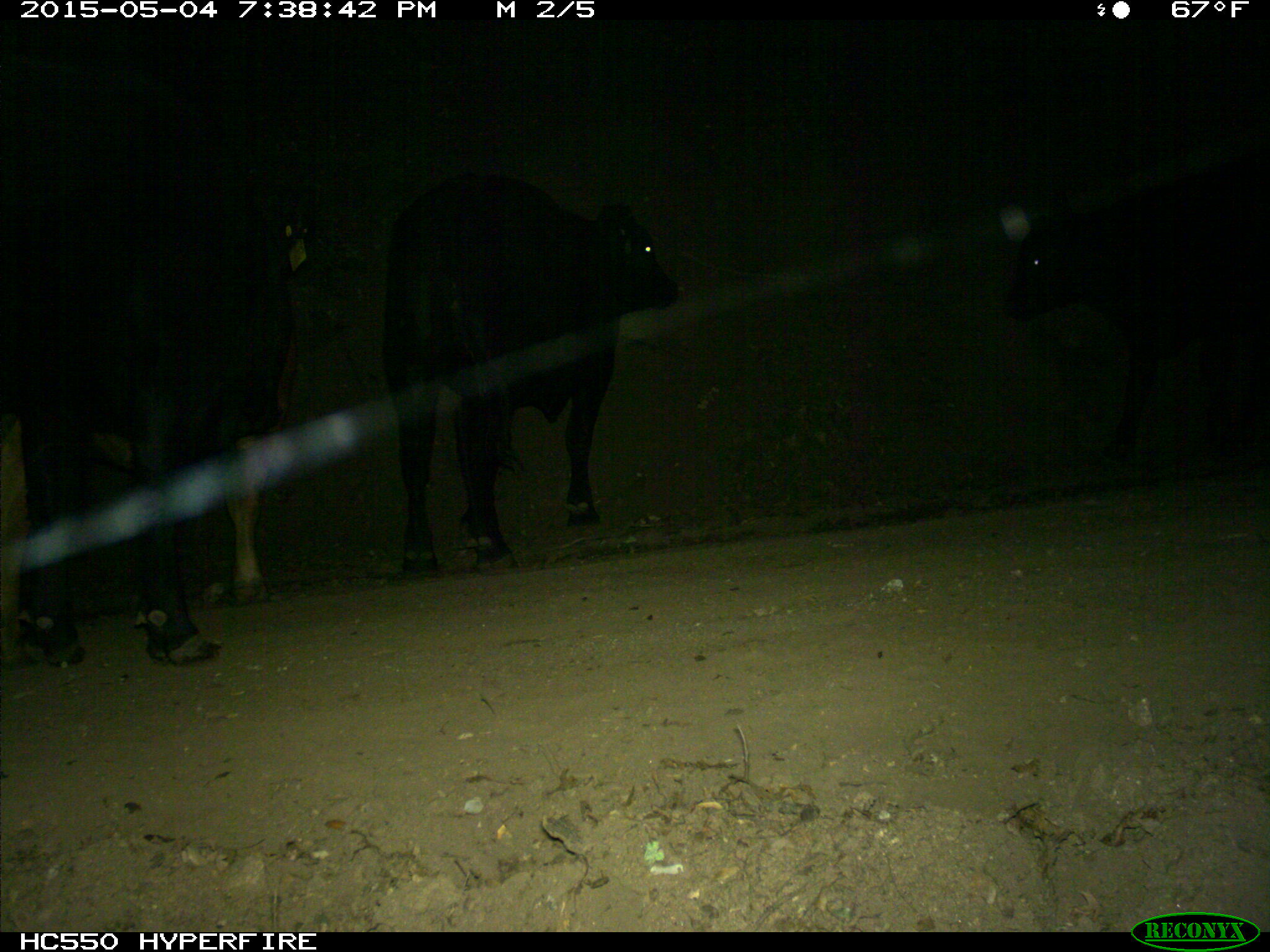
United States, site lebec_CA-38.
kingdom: Animalia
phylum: Chordata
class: Mammalia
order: Artiodactyla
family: Bovidae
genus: Bos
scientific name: Bos taurus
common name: domestic cow